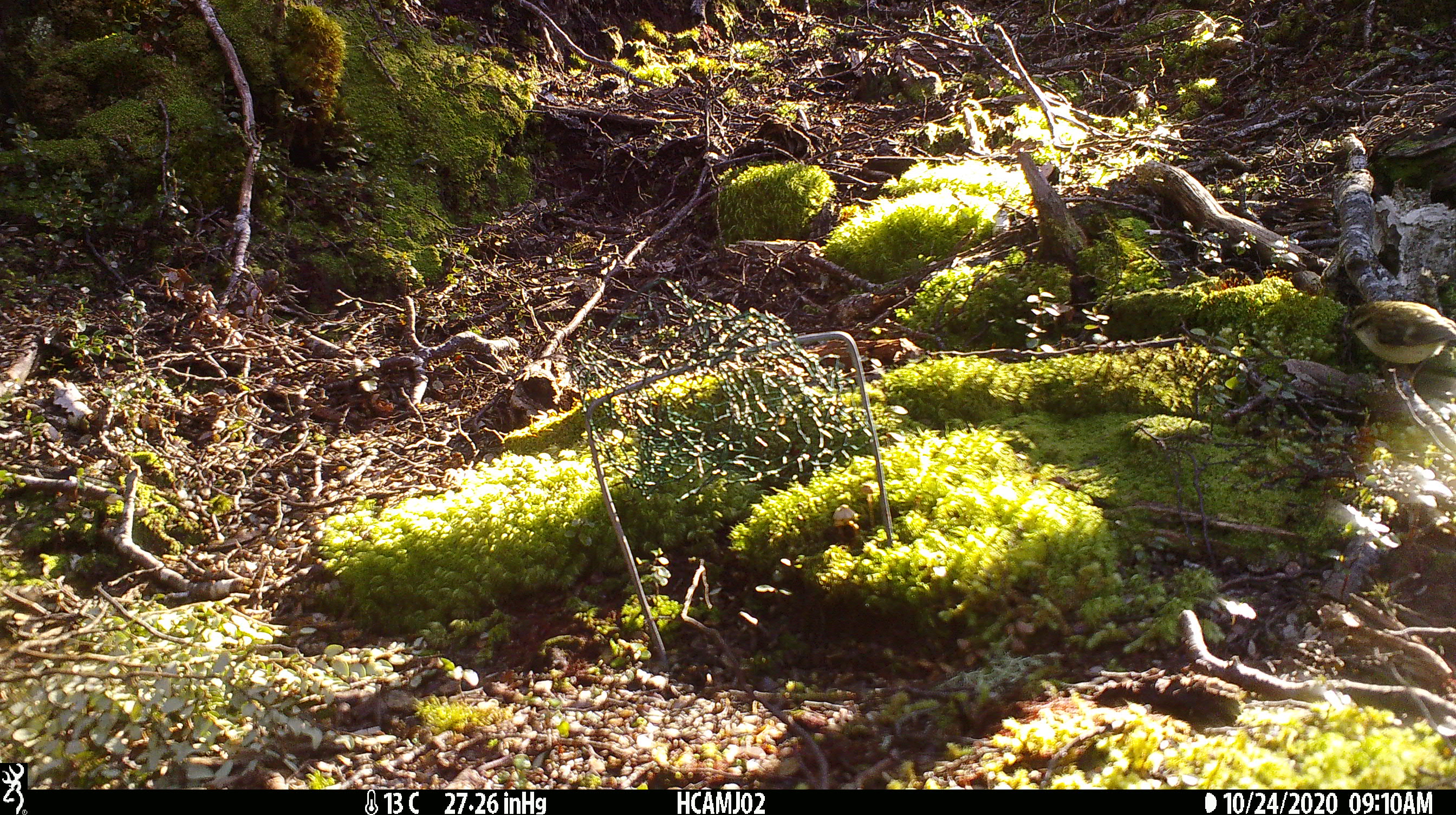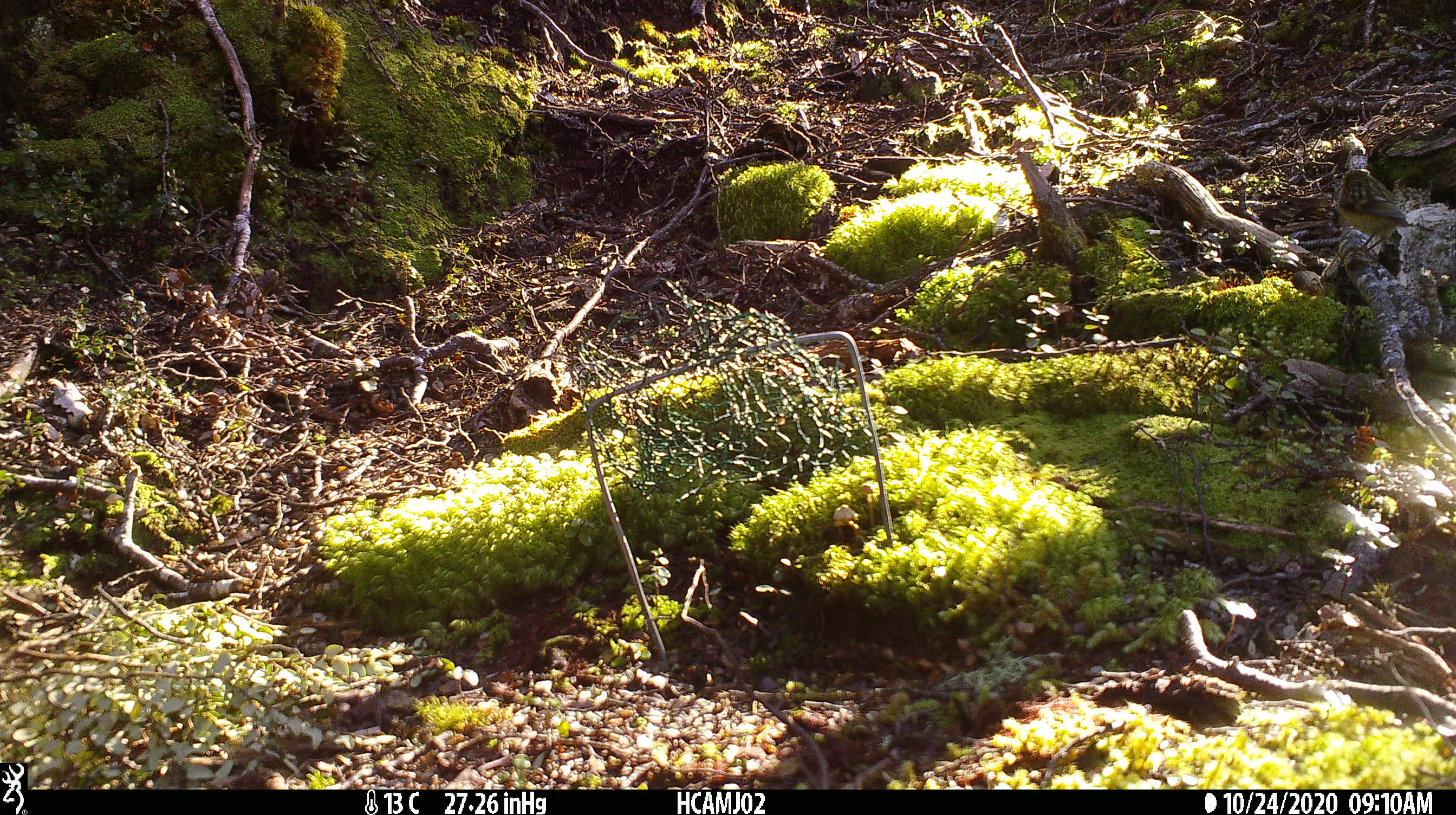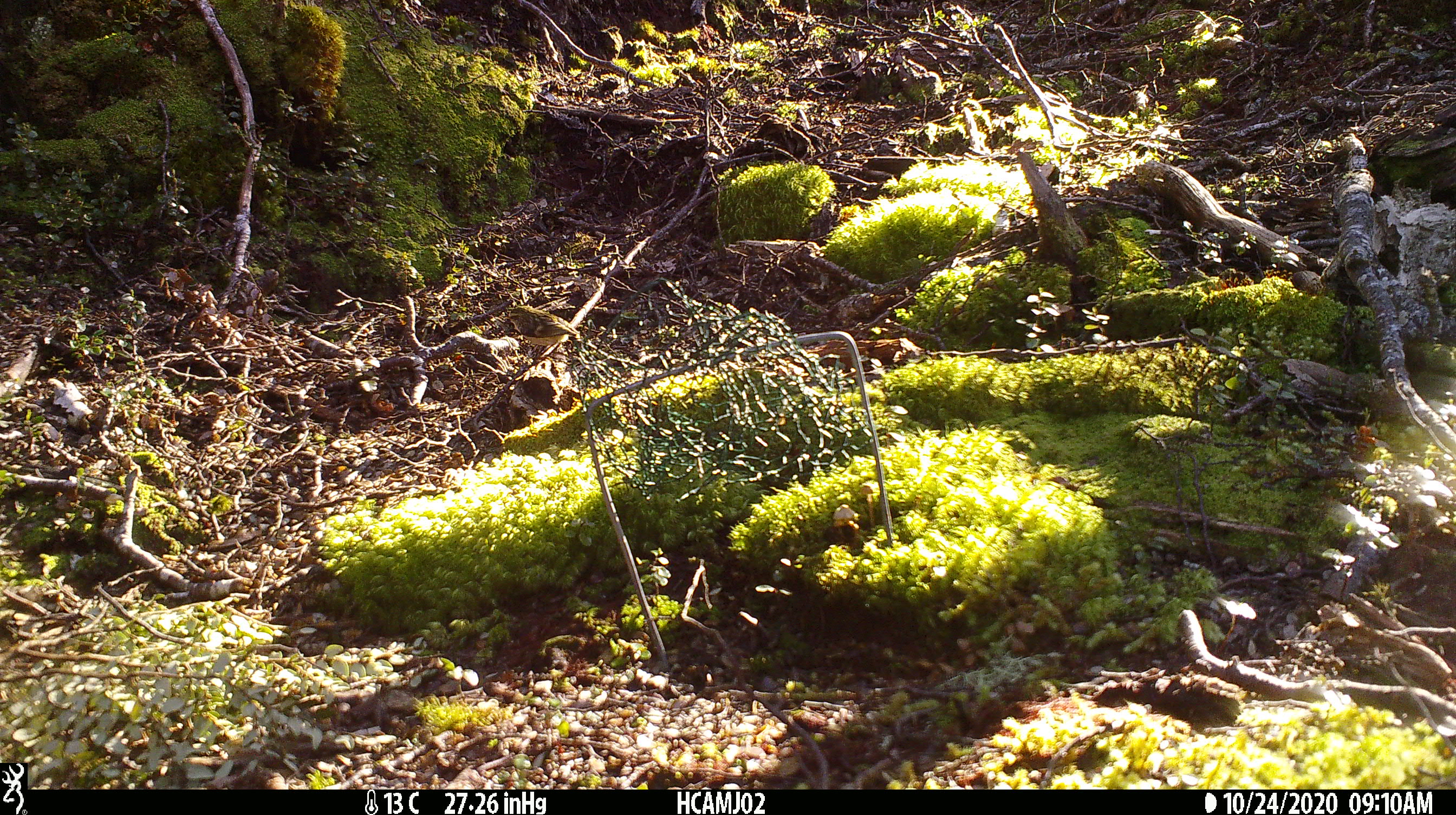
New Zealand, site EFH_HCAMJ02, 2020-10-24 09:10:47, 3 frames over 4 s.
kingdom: Animalia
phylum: Chordata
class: Aves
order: Passeriformes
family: Acanthisittidae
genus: Acanthisitta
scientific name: Acanthisitta chloris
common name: rifleman